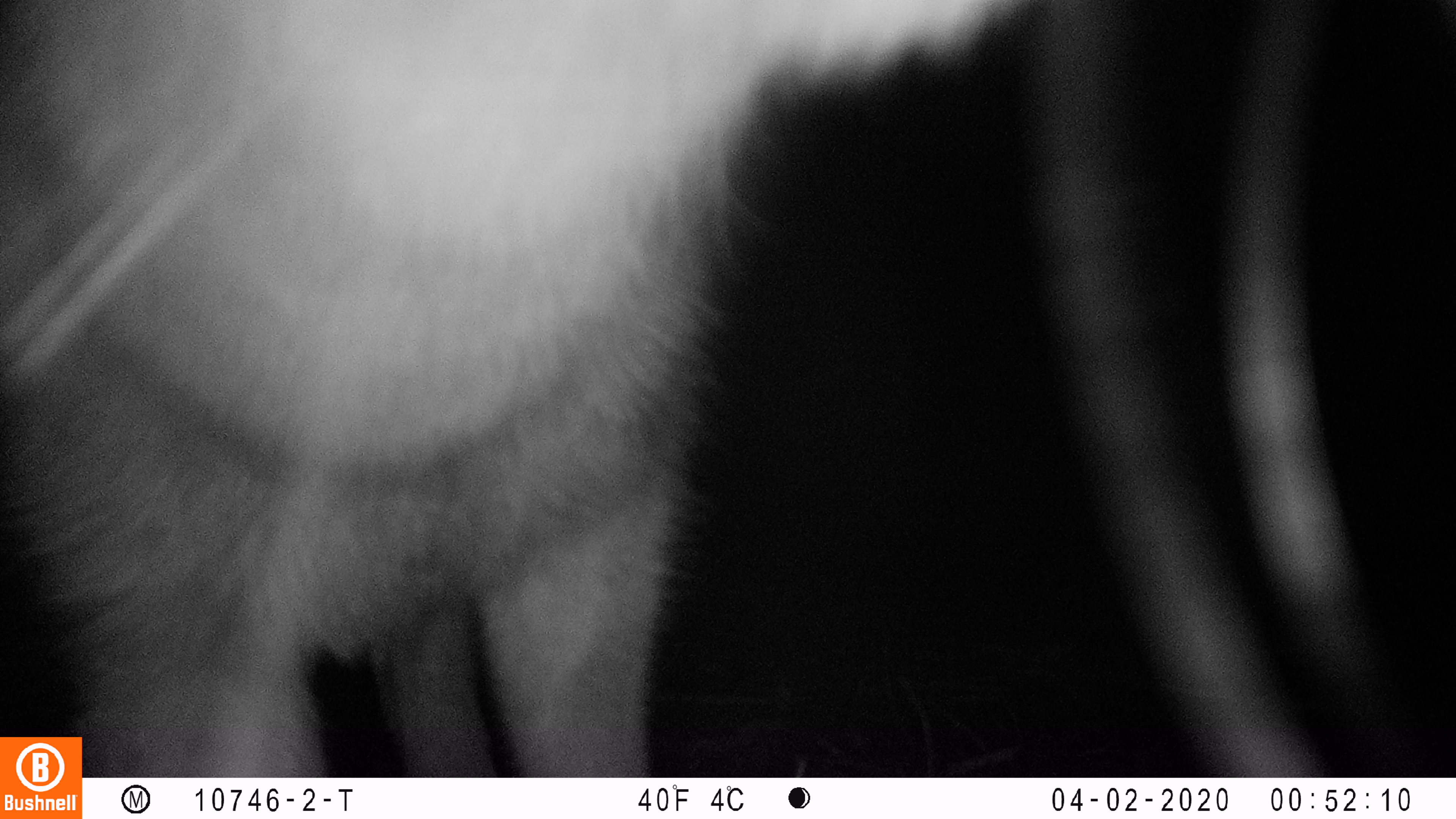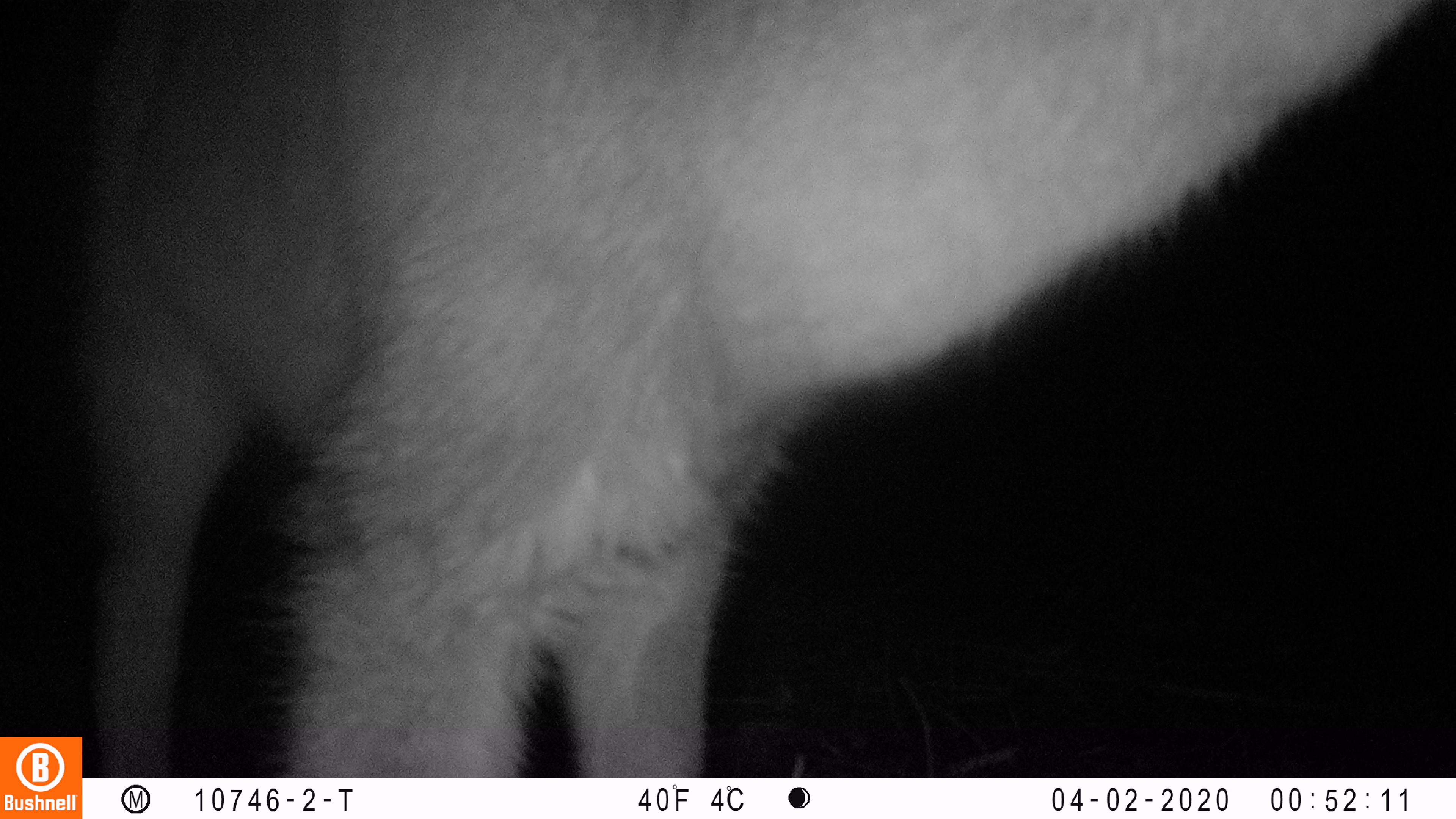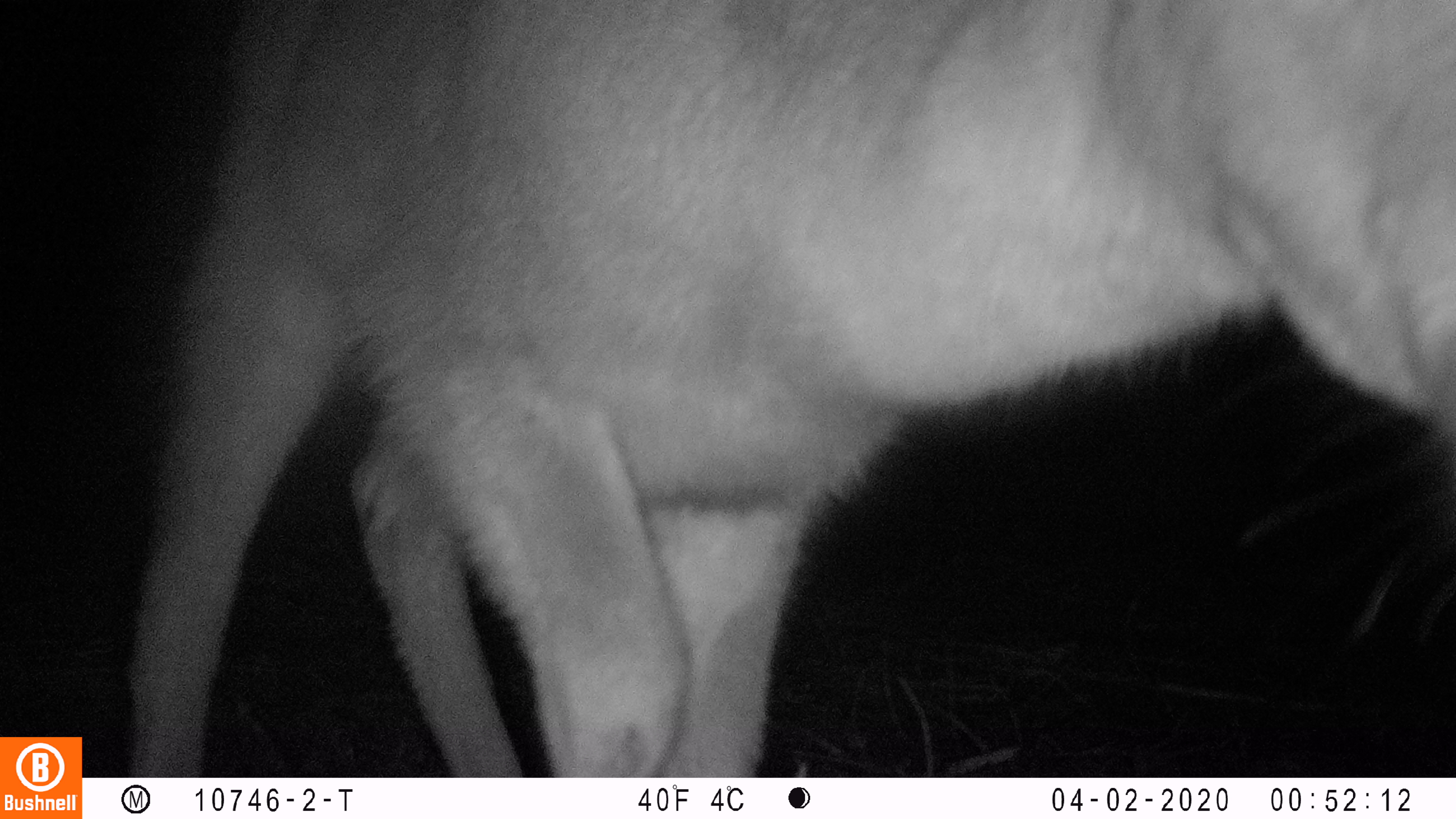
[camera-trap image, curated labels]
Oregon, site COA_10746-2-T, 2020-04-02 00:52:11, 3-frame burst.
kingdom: Animalia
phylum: Chordata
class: Mammalia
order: Artiodactyla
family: Cervidae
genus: Odocoileus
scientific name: Odocoileus hemionus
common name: black-tailed deer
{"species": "black-tailed deer (Odocoileus hemionus)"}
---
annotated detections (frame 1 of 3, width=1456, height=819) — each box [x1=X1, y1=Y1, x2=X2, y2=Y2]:
black-tailed deer: [x1=82, y1=0, x2=1017, y2=772]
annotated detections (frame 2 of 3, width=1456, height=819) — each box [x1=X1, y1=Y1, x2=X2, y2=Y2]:
black-tailed deer: [x1=84, y1=0, x2=1443, y2=770]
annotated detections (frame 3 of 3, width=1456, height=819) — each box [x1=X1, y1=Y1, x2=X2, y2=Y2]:
black-tailed deer: [x1=118, y1=0, x2=1453, y2=770]